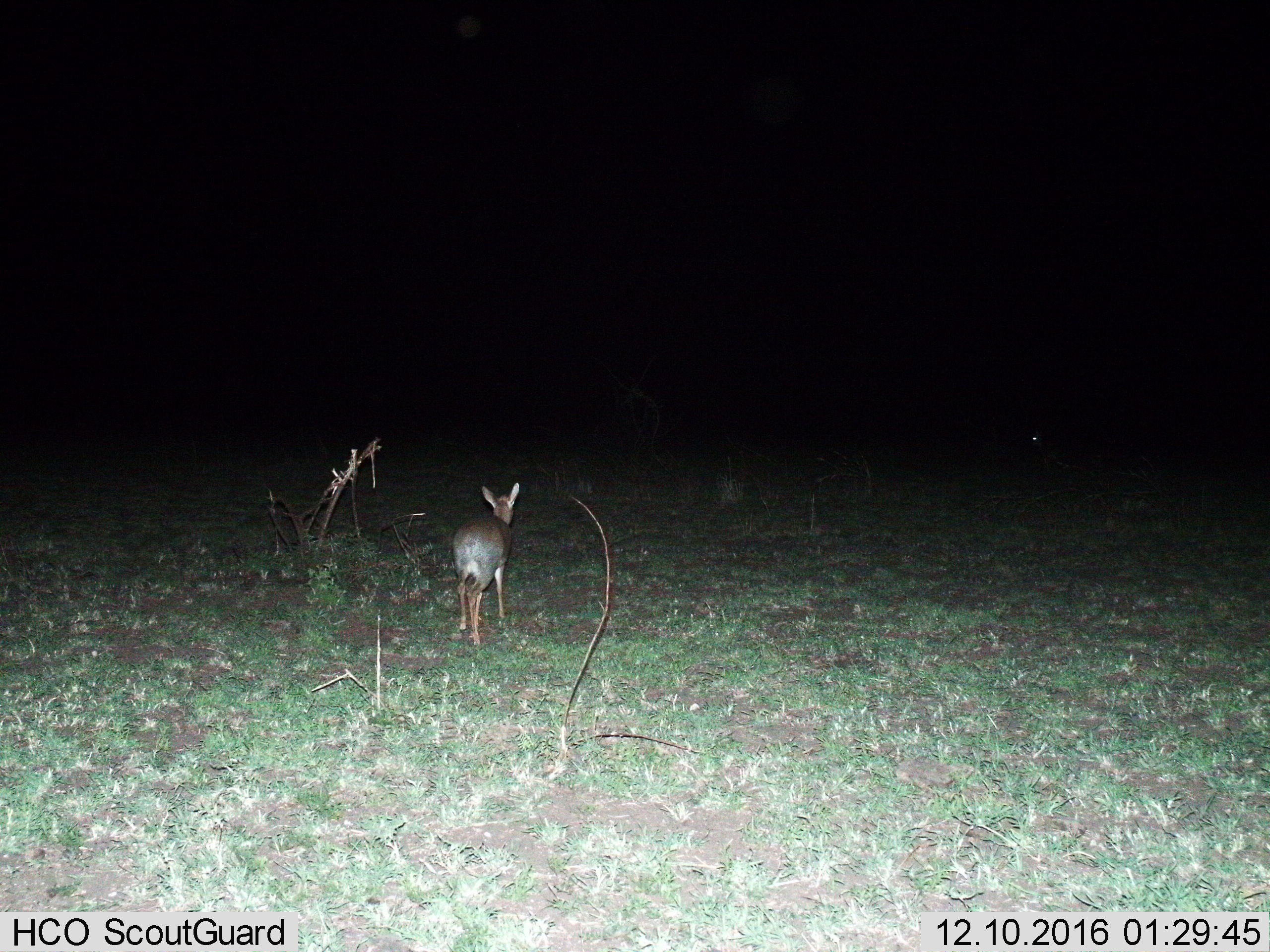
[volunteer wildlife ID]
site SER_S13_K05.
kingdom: Animalia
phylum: Chordata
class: Mammalia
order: Artiodactyla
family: Bovidae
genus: Madoqua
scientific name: Madoqua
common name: dik-dik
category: dikdik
Dikdik (dik-dik) (Madoqua), count 1. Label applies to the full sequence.